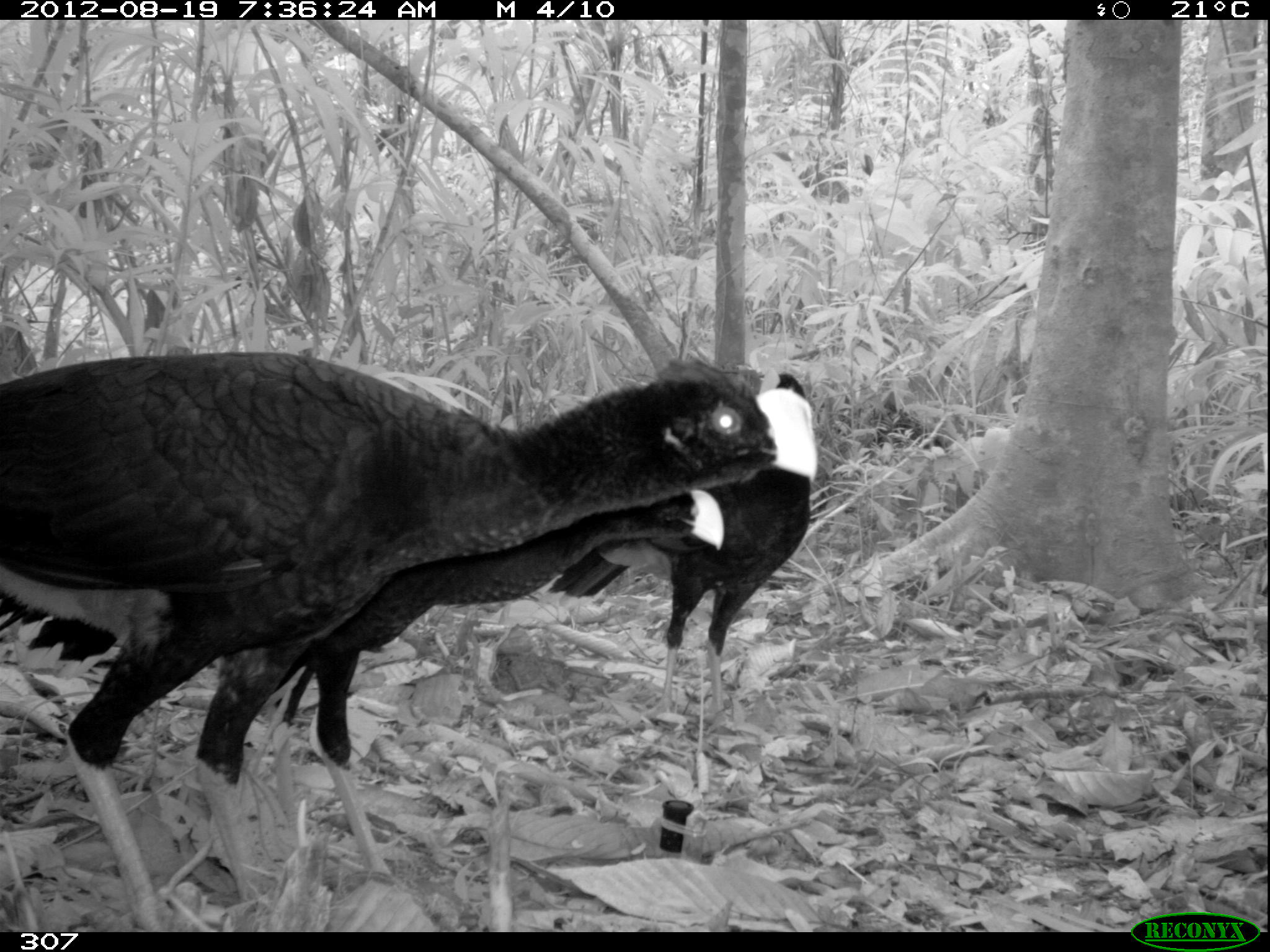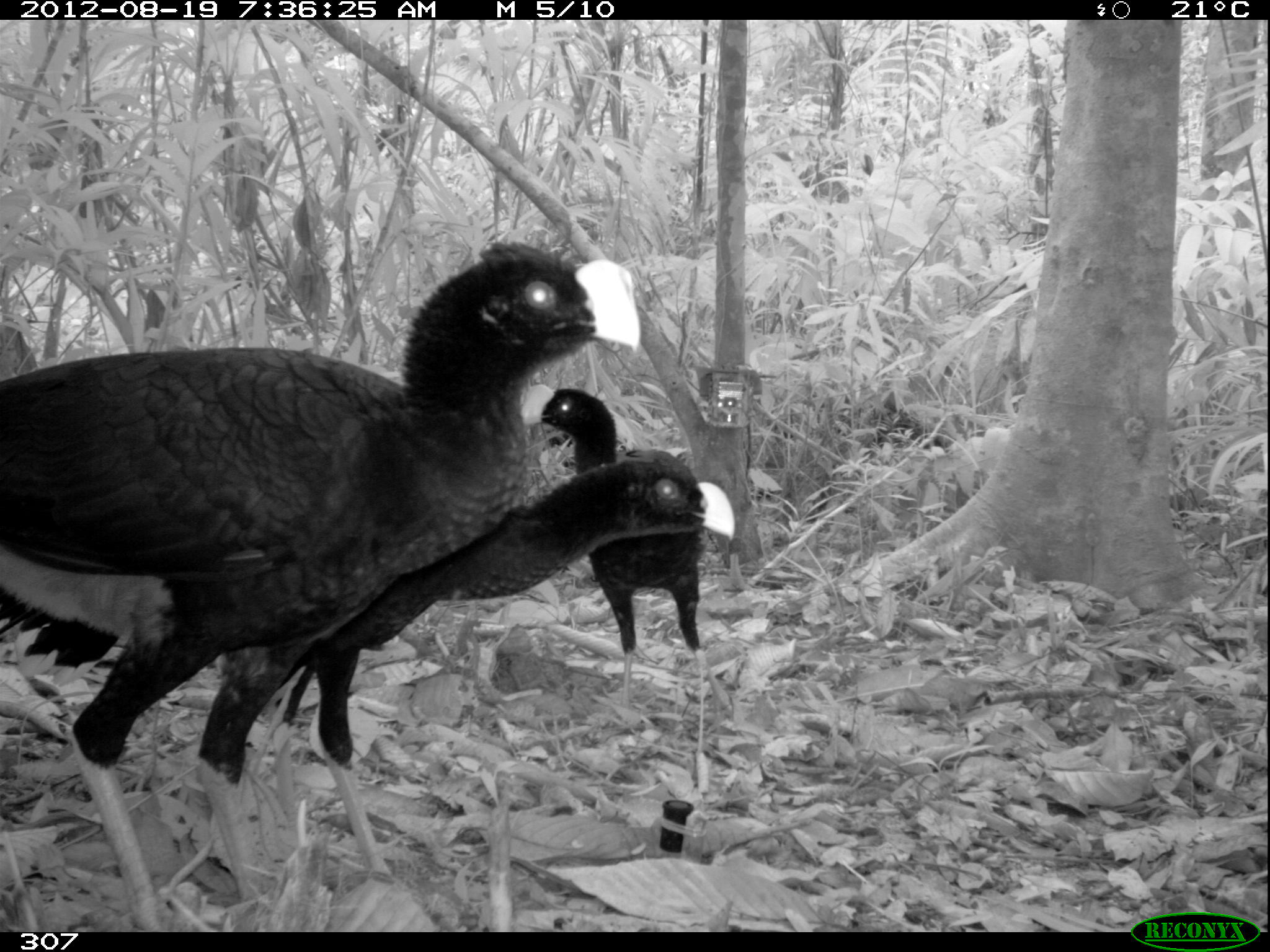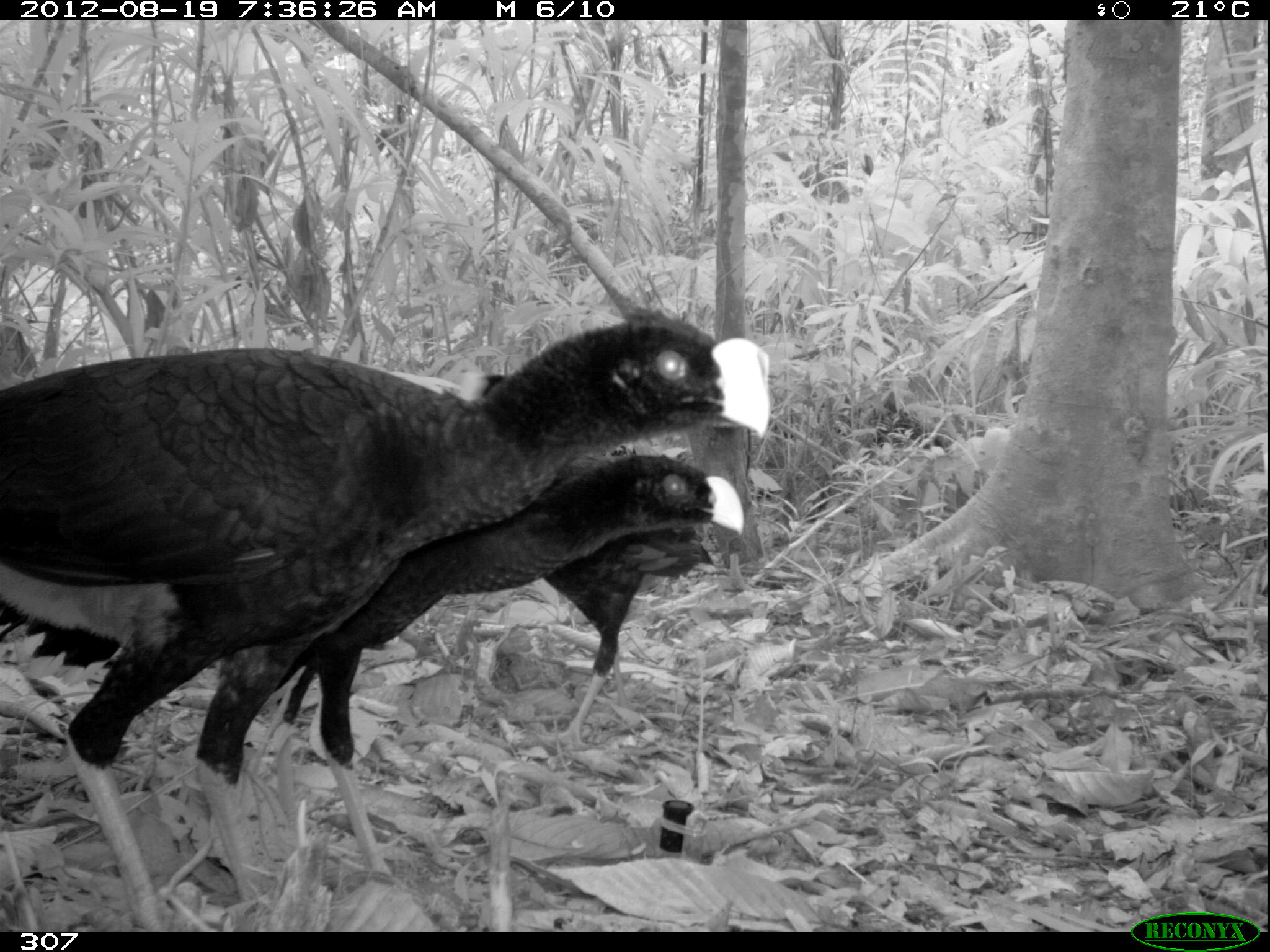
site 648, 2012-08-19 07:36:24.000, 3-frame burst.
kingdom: Animalia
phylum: Chordata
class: Aves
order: Galliformes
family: Cracidae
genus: Mitu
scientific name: Mitu tuberosum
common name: razor-billed curassow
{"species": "Mitu tuberosum (razor-billed curassow)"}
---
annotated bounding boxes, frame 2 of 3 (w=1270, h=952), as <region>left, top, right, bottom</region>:
mitu tuberosum: <region>0, 239, 644, 936</region>; <region>0, 439, 732, 883</region>; <region>516, 383, 713, 756</region>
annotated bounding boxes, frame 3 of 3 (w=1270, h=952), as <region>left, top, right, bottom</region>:
mitu tuberosum: <region>0, 311, 771, 932</region>; <region>3, 435, 742, 906</region>; <region>473, 369, 718, 743</region>